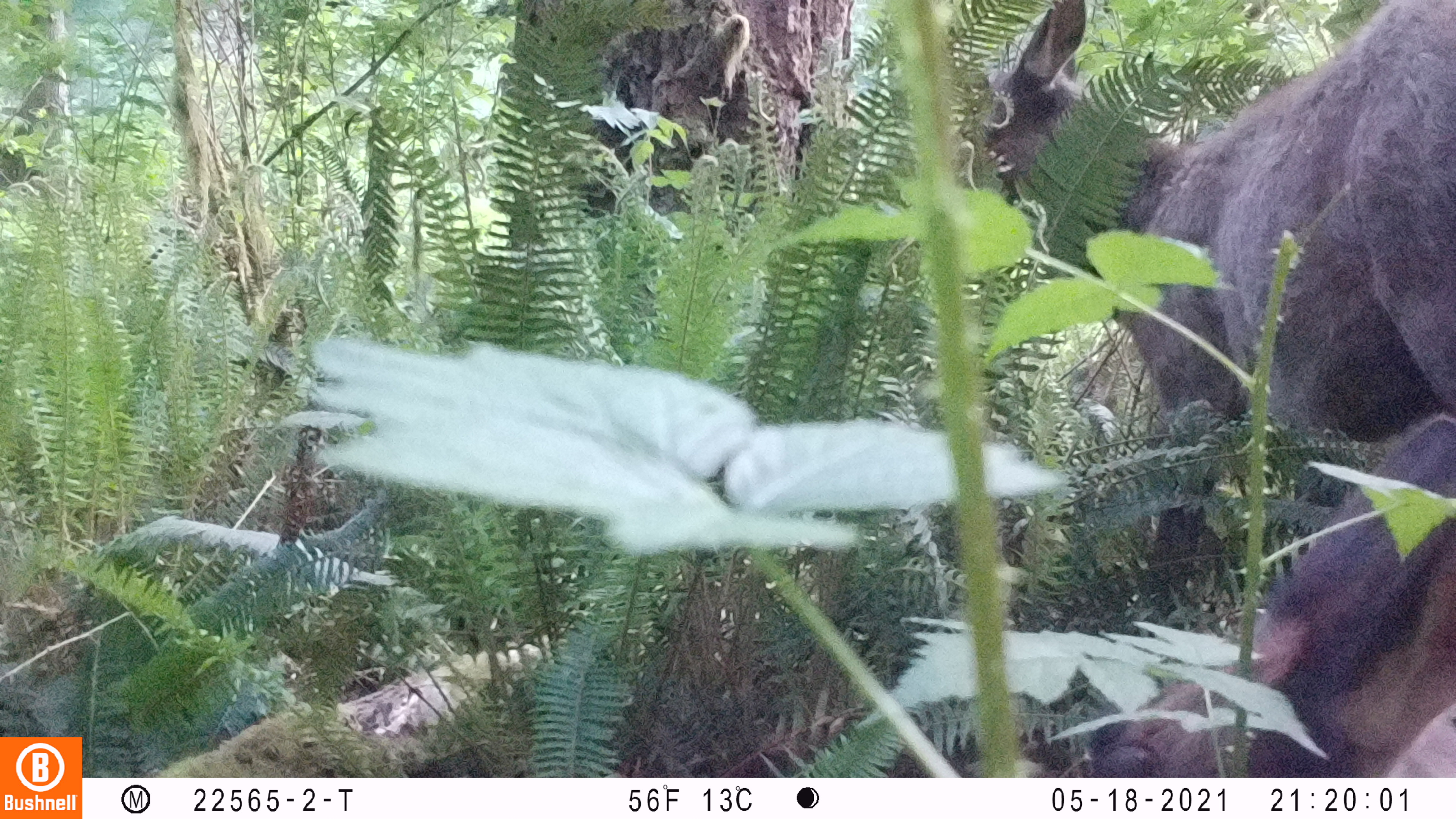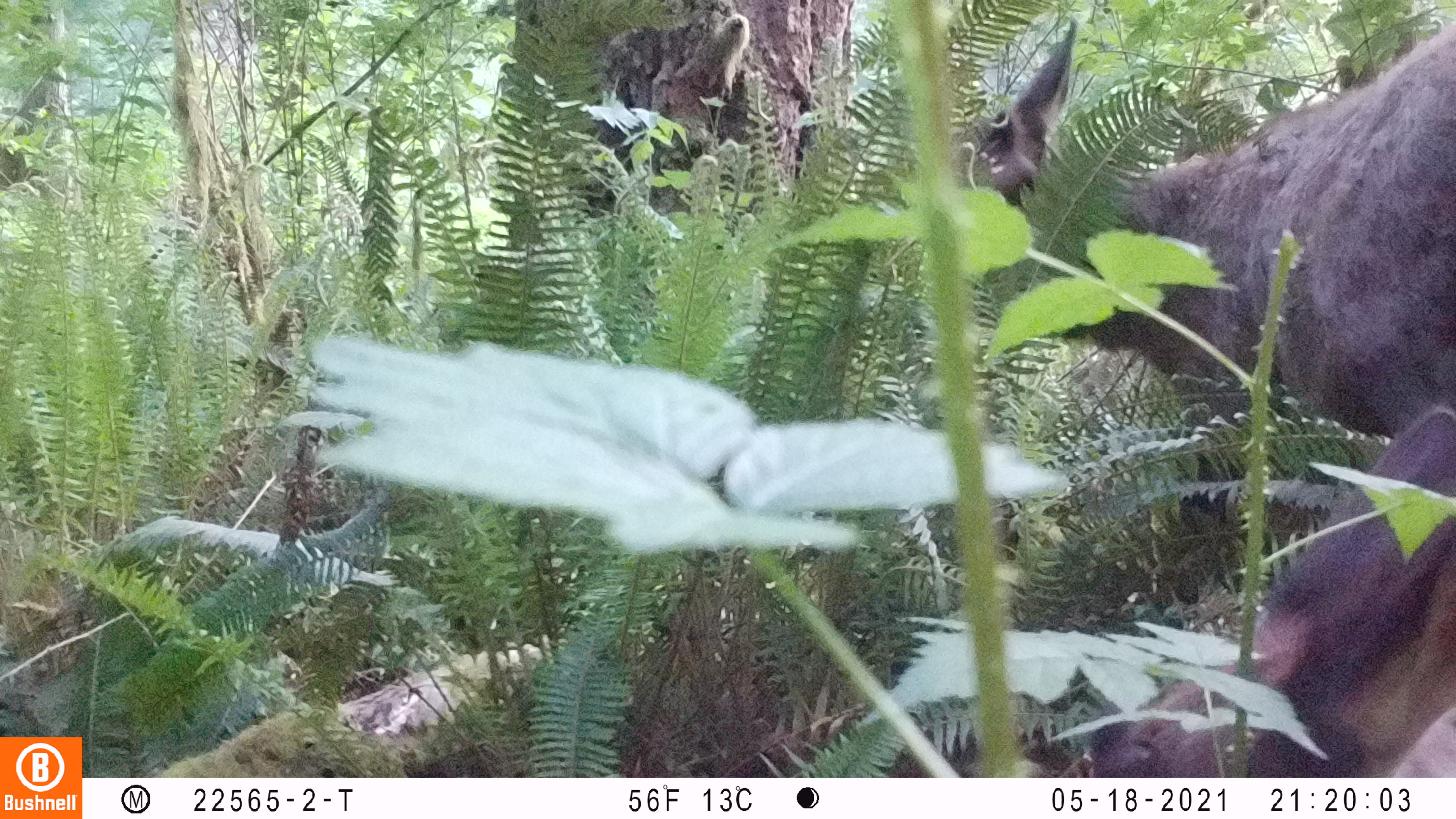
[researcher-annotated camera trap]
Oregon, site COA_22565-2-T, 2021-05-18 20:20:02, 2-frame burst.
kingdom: Animalia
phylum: Chordata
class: Mammalia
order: Artiodactyla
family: Cervidae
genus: Cervus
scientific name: Cervus canadensis roosevelti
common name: roosevelt elk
Roosevelt elk (Cervus canadensis roosevelti).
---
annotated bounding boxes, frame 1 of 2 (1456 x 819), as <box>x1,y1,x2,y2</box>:
roosevelt elk: <box>978,7,1450,431</box>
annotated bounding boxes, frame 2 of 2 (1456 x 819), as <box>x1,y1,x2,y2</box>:
roosevelt elk: <box>981,13,1450,372</box>